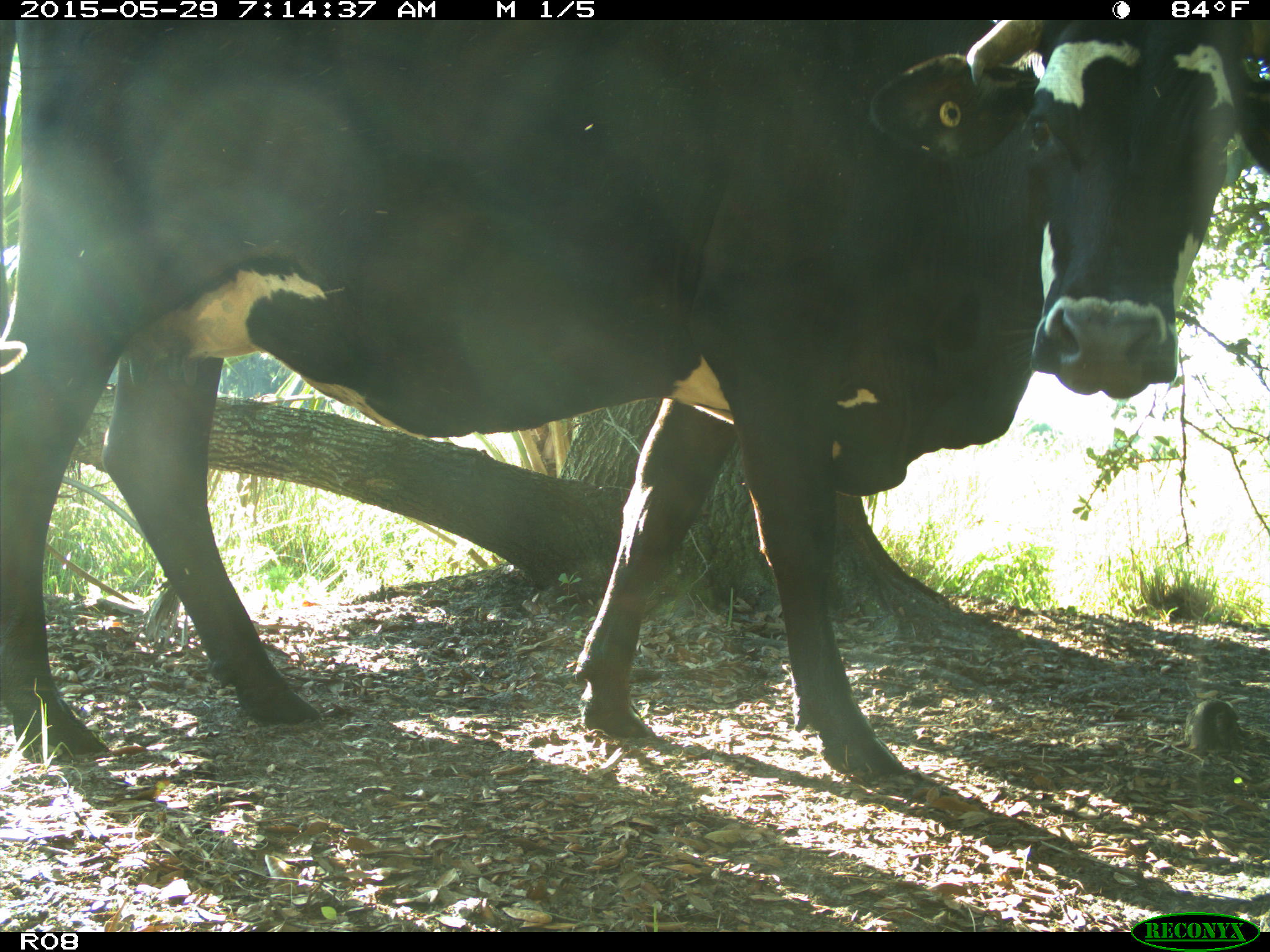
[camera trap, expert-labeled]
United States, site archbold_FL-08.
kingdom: Animalia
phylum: Chordata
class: Mammalia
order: Artiodactyla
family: Bovidae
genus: Bos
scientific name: Bos taurus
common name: domestic cow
Bos taurus (domestic cow).